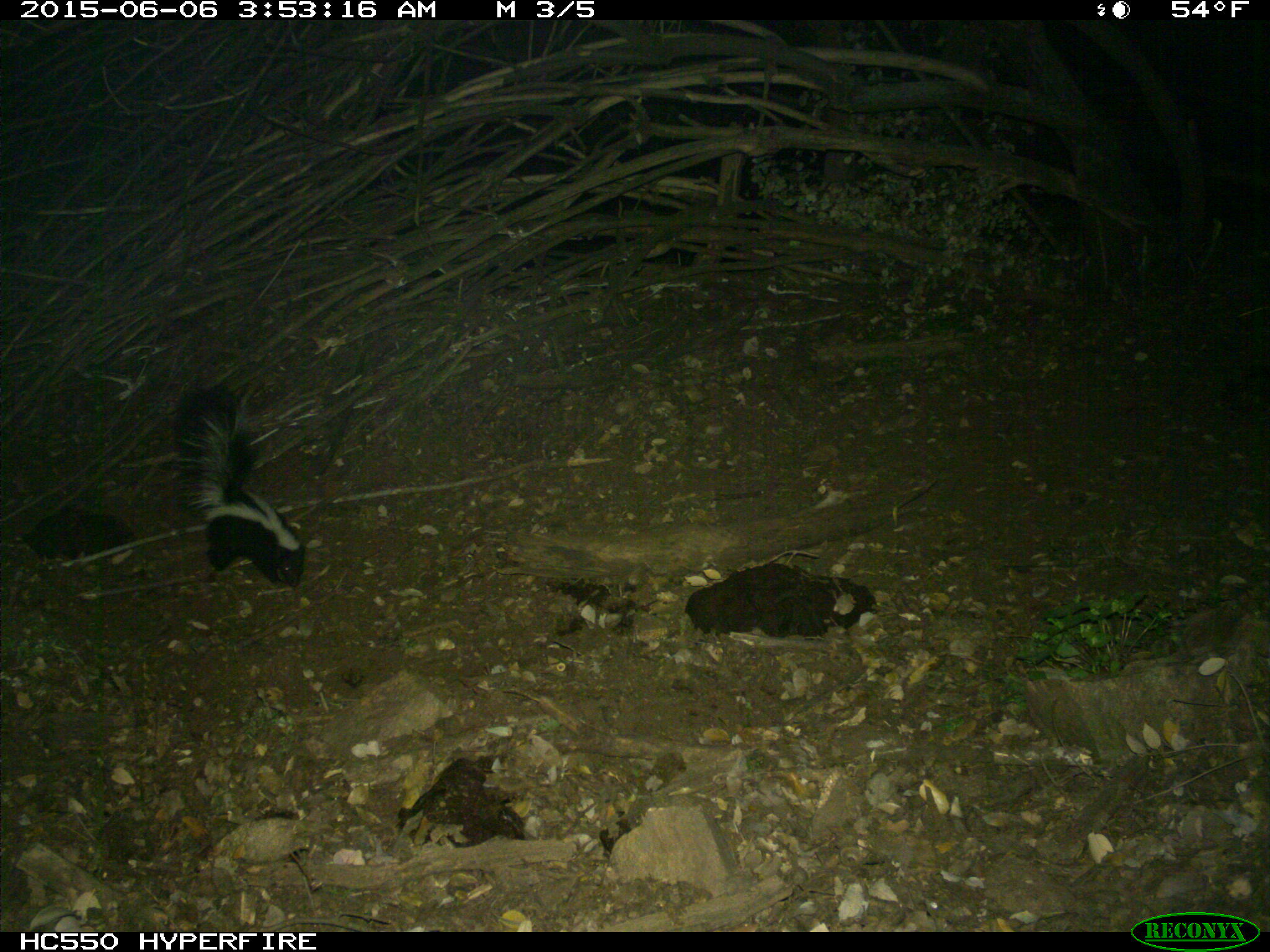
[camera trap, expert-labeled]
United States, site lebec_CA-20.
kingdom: Animalia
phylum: Chordata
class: Mammalia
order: Carnivora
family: Mephitidae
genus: Mephitis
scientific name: Mephitis mephitis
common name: striped skunk